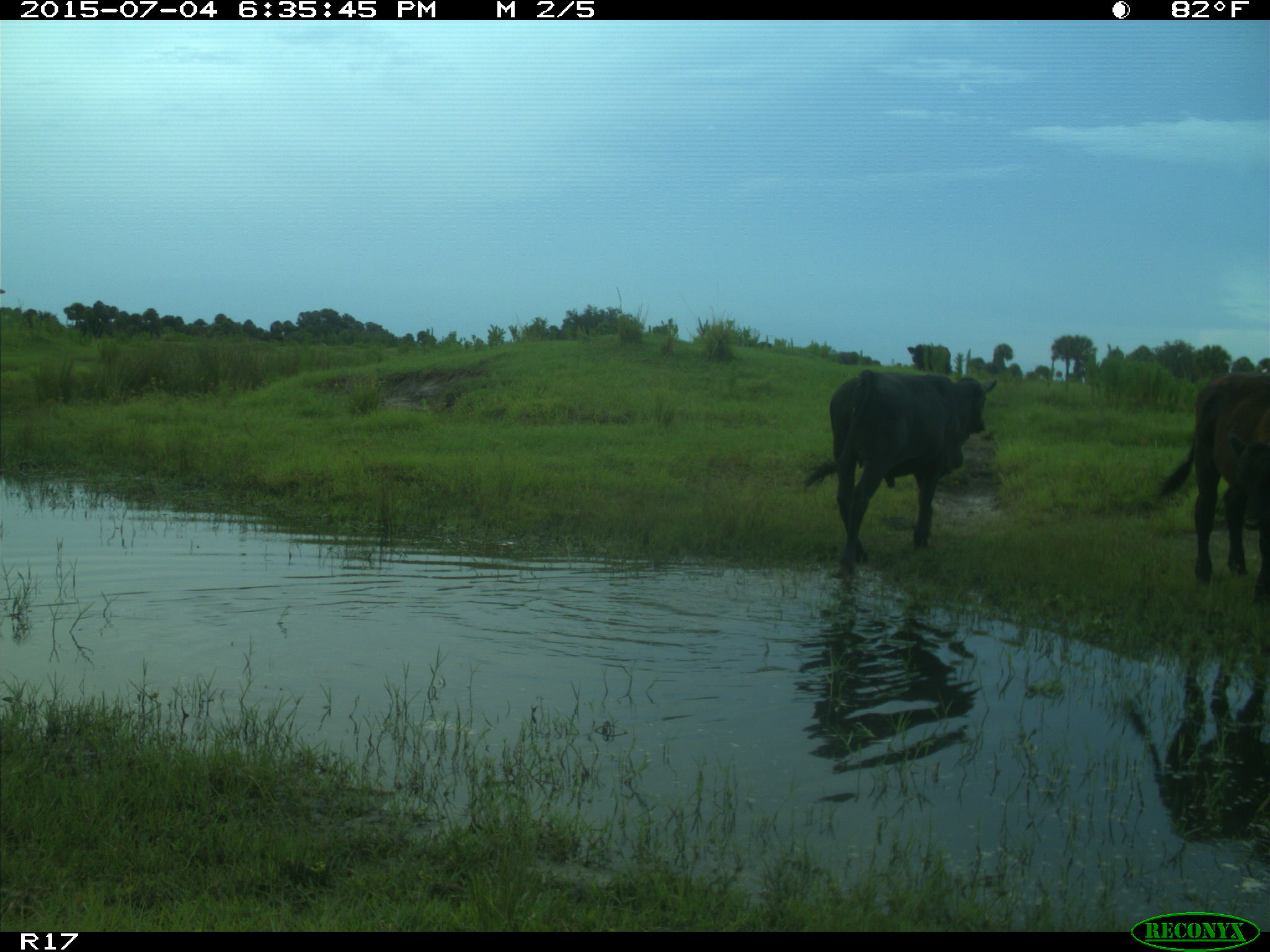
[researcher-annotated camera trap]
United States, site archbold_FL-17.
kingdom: Animalia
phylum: Chordata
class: Mammalia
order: Artiodactyla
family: Bovidae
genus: Bos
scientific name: Bos taurus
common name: domestic cow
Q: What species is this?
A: Bos taurus (domestic cow).